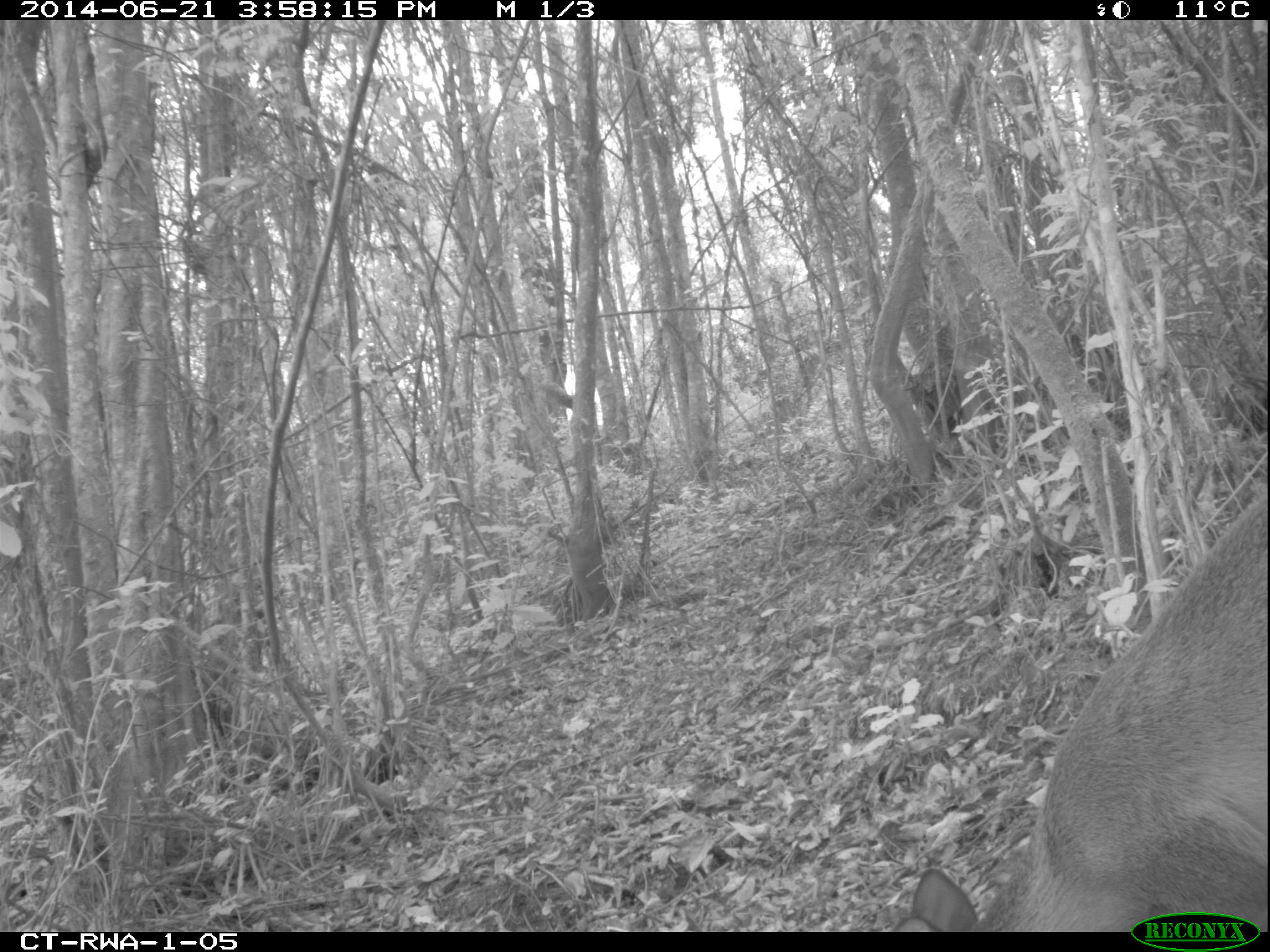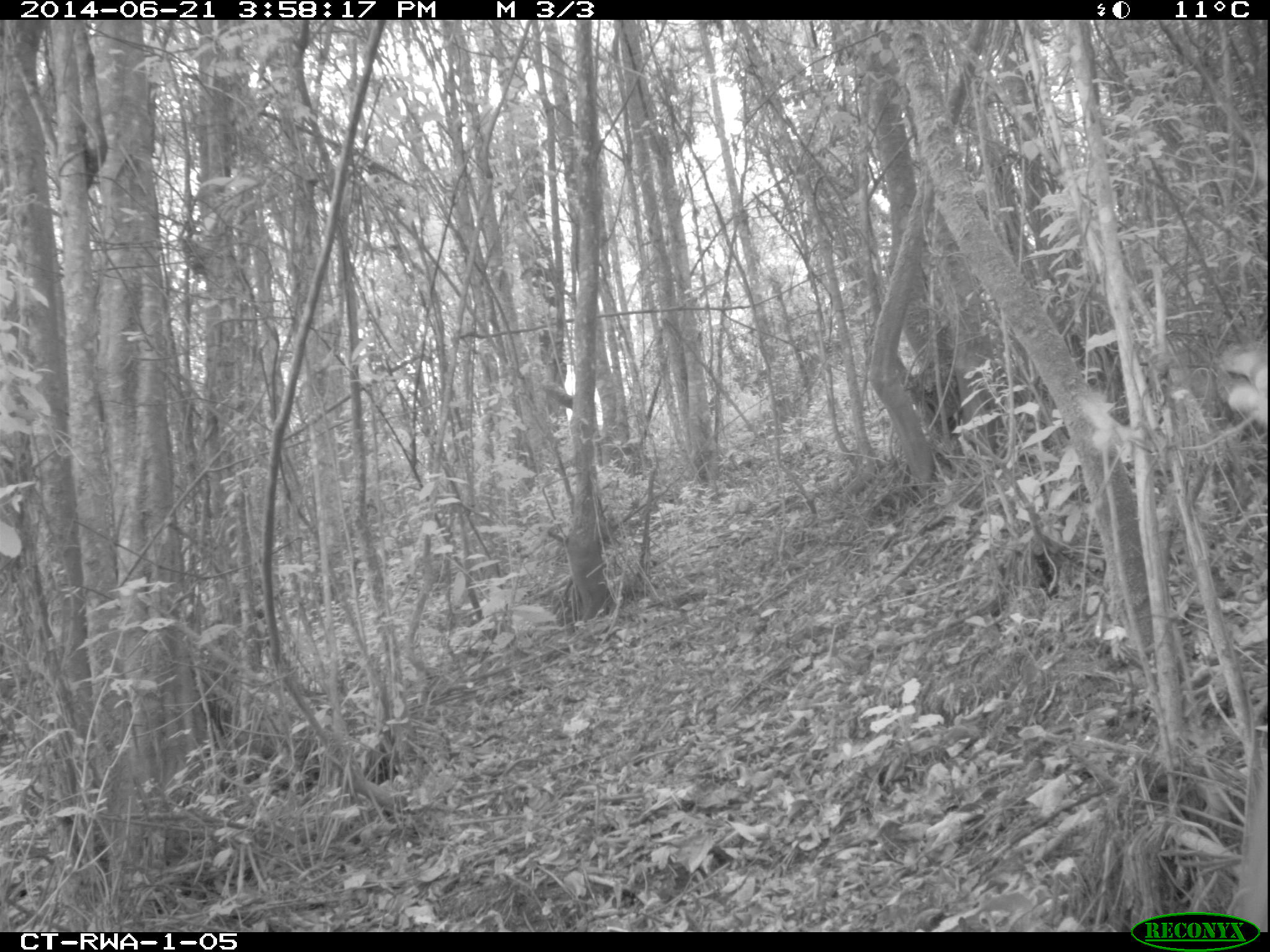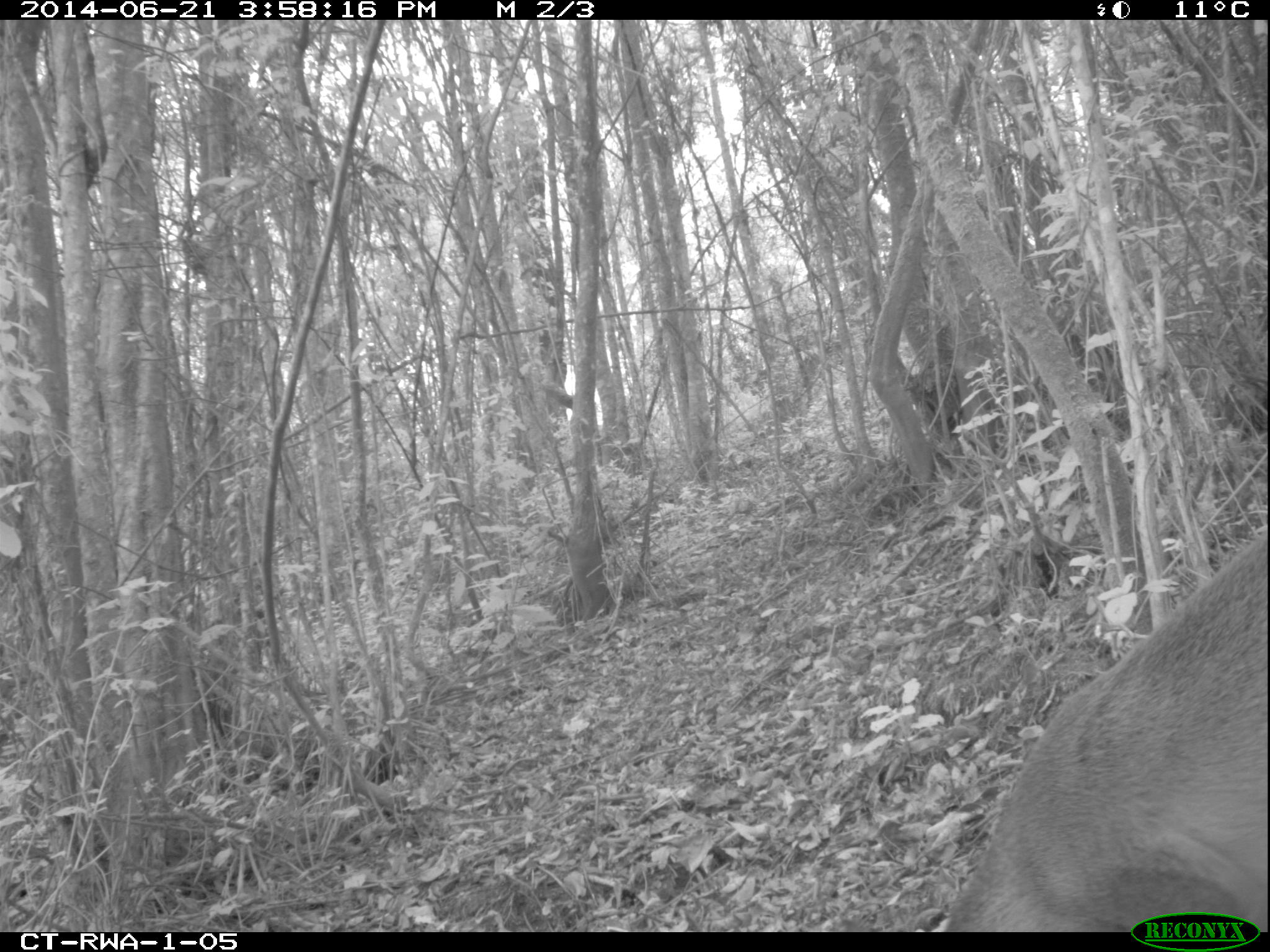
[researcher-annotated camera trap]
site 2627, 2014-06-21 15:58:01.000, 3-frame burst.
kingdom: Animalia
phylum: Chordata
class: Mammalia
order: Artiodactyla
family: Bovidae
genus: Cephalophus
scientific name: Cephalophus nigrifrons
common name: black-fronted duiker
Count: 1.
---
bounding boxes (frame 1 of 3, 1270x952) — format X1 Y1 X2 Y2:
cephalophus nigrifrons: 899 486 1267 931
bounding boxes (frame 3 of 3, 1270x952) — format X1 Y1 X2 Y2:
cephalophus nigrifrons: 944 528 1269 932